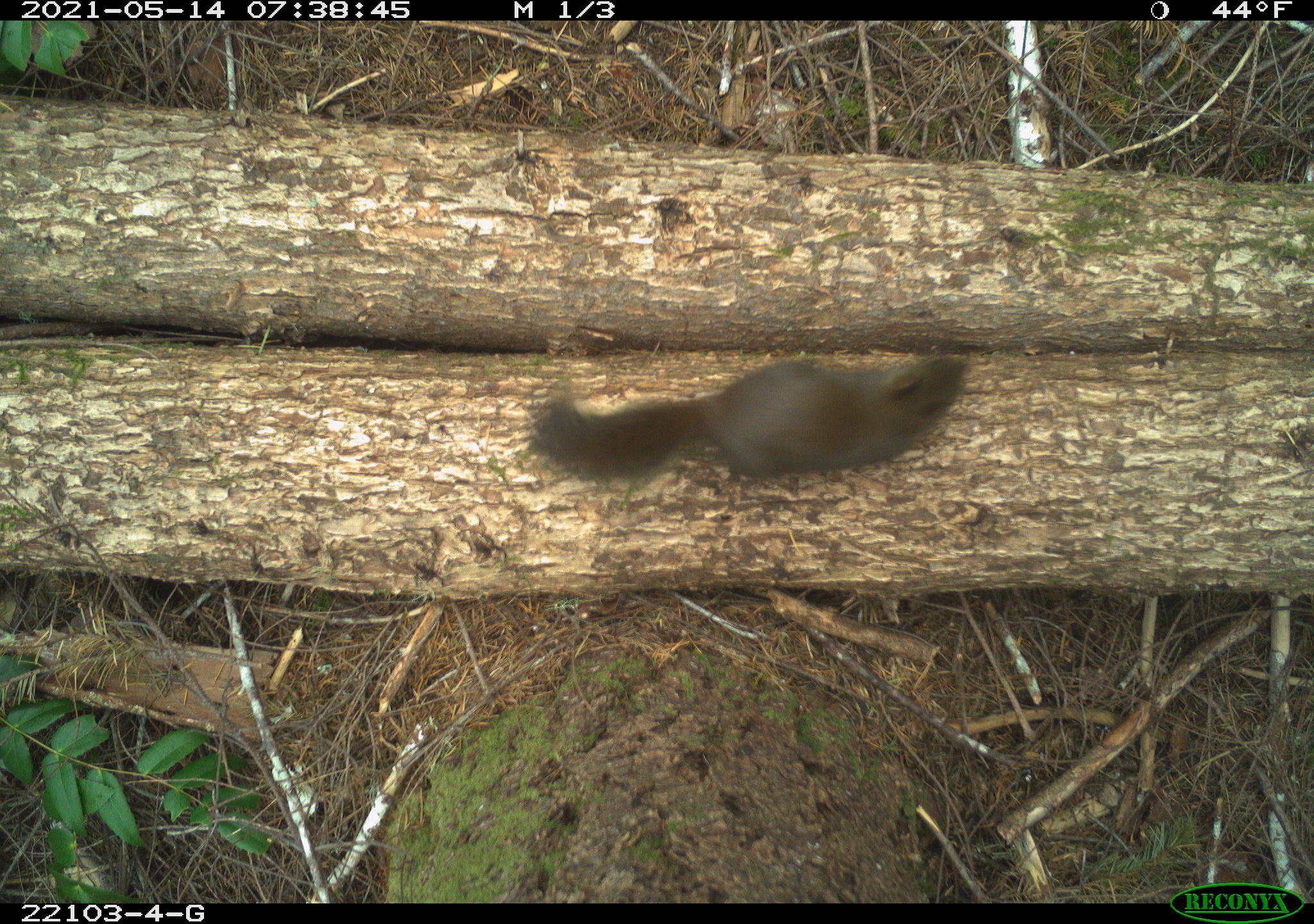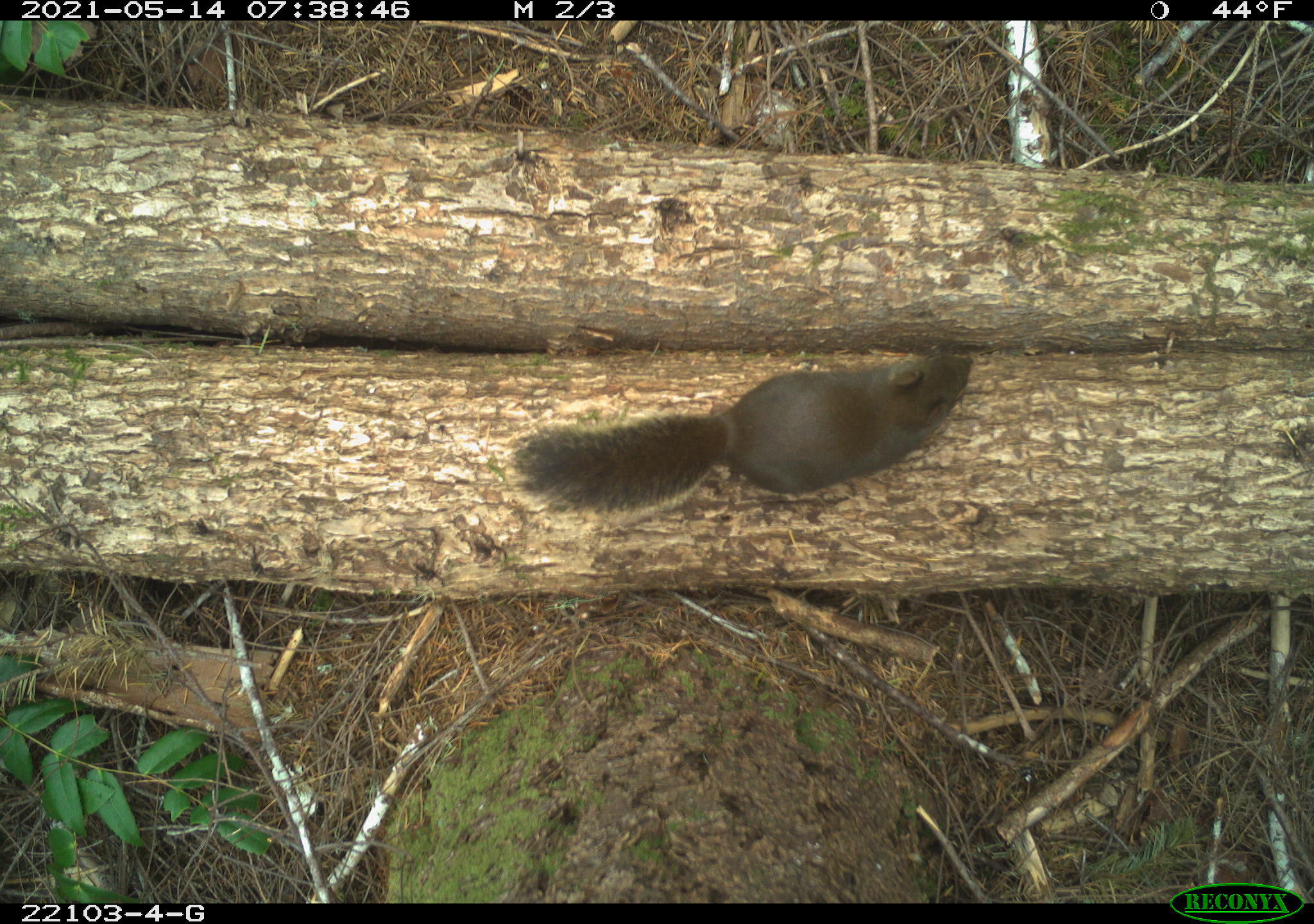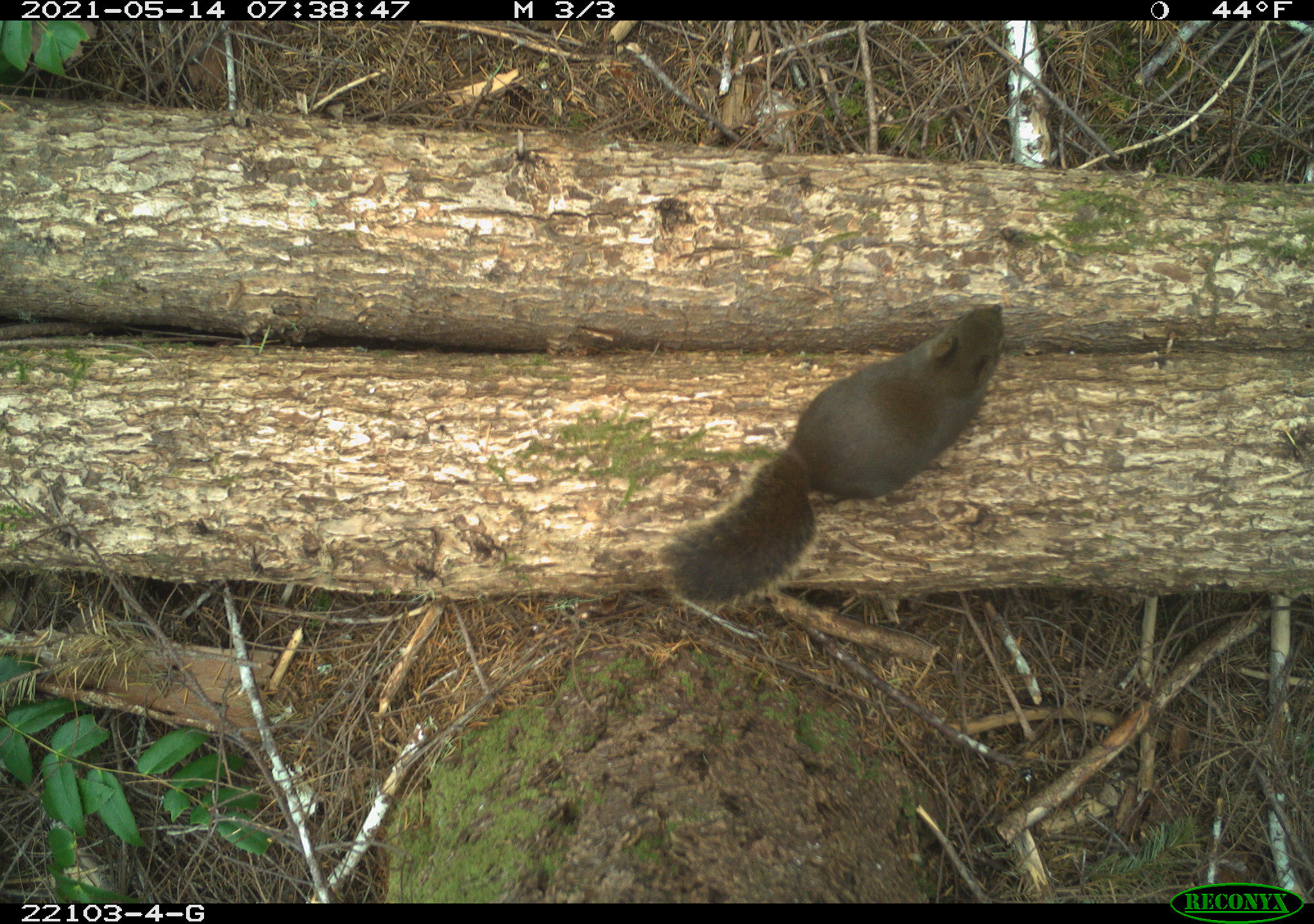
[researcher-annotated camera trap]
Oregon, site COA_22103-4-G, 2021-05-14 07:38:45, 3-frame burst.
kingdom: Animalia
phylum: Chordata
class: Mammalia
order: Rodentia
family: Sciuridae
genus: Tamiasciurus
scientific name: Tamiasciurus douglasii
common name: douglas squirrel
Douglas squirrel (Tamiasciurus douglasii).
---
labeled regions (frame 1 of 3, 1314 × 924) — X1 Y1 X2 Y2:
douglas squirrel: 502 314 1005 530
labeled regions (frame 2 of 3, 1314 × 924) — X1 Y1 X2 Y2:
douglas squirrel: 487 302 1011 555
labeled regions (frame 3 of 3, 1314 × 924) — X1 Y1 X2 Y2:
douglas squirrel: 634 281 1035 633